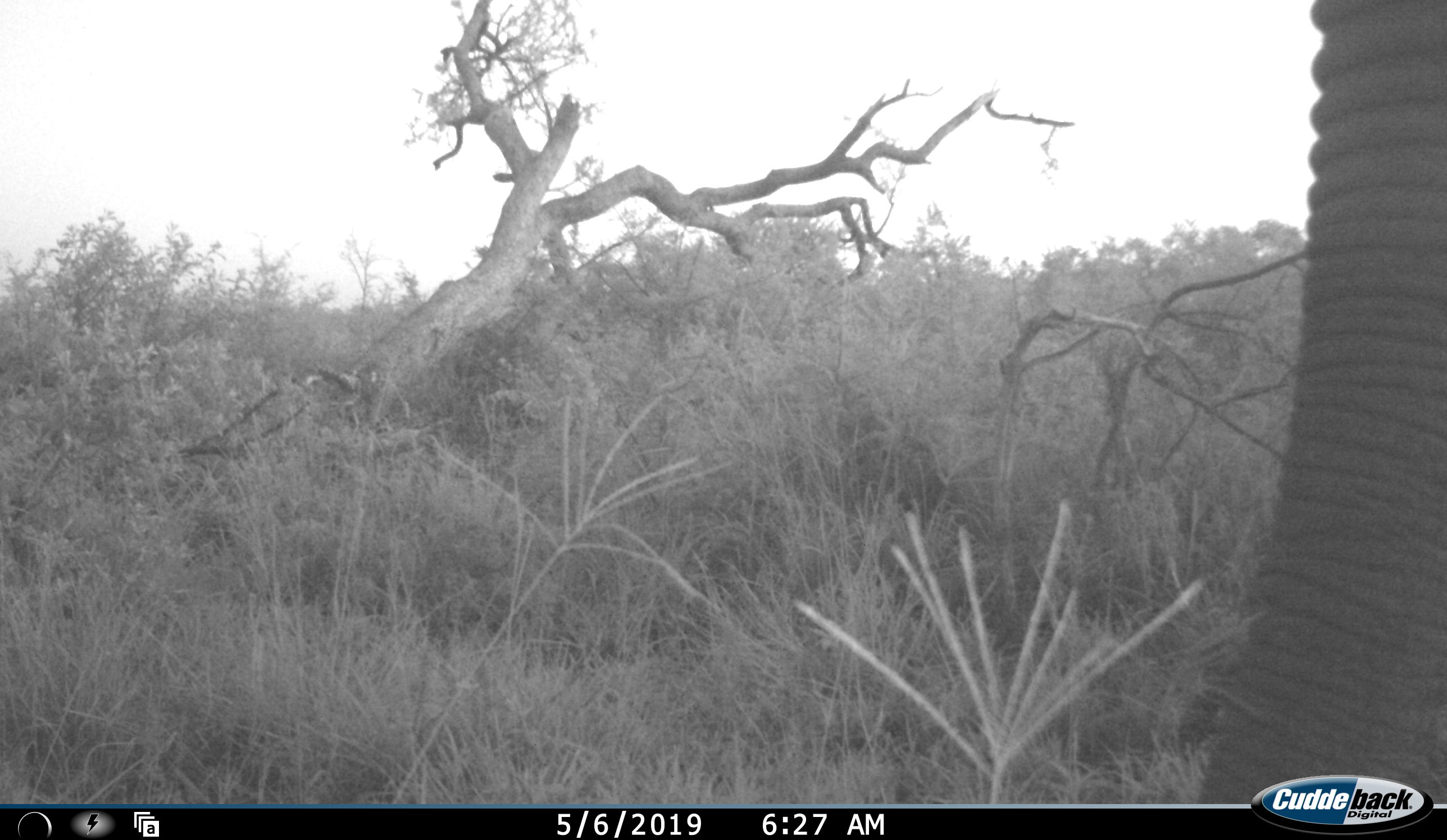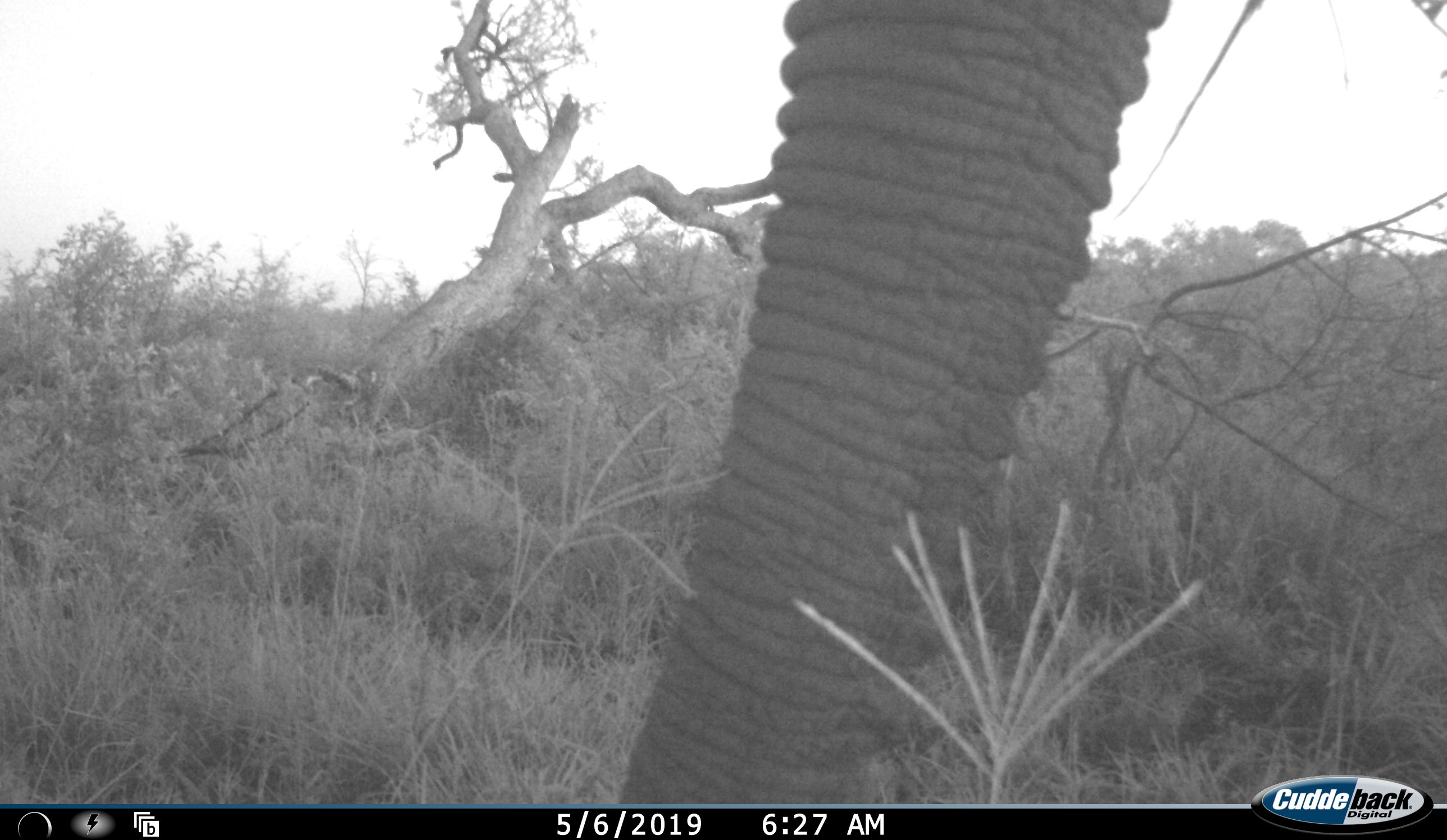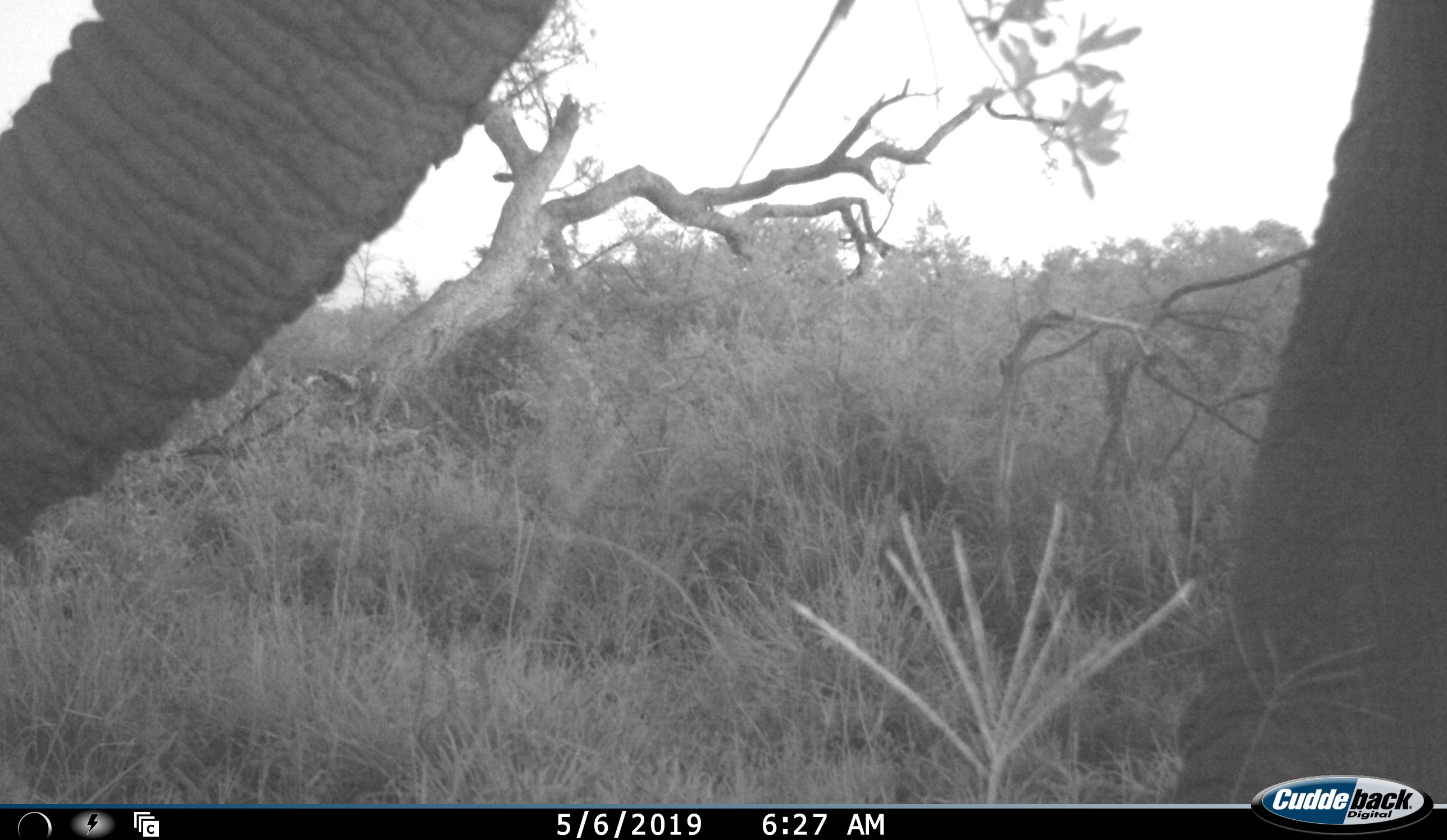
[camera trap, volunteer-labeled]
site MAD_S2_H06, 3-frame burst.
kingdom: Animalia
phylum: Chordata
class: Mammalia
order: Proboscidea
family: Elephantidae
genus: Loxodonta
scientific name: Loxodonta africana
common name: african bush elephant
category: elephant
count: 1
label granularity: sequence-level